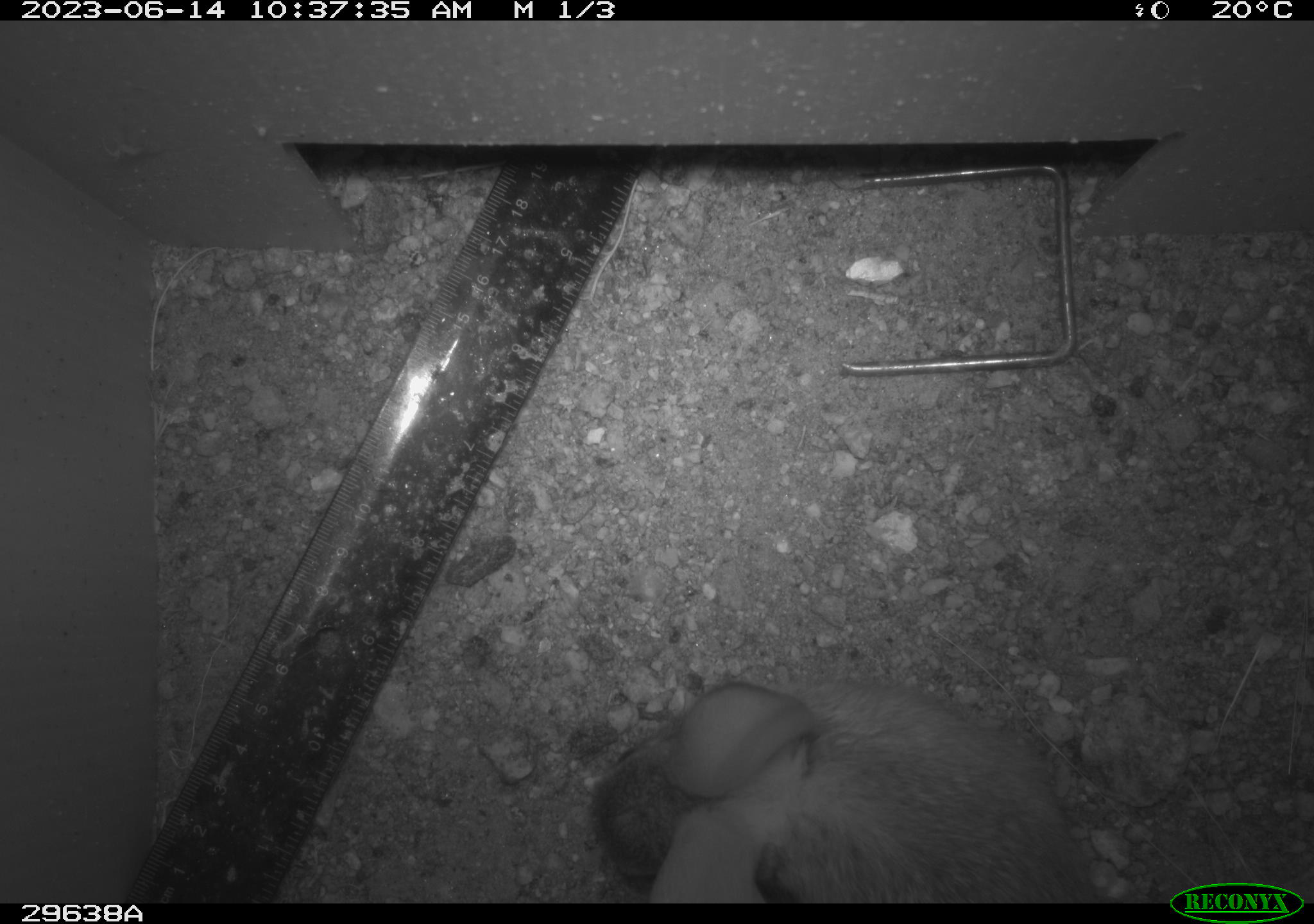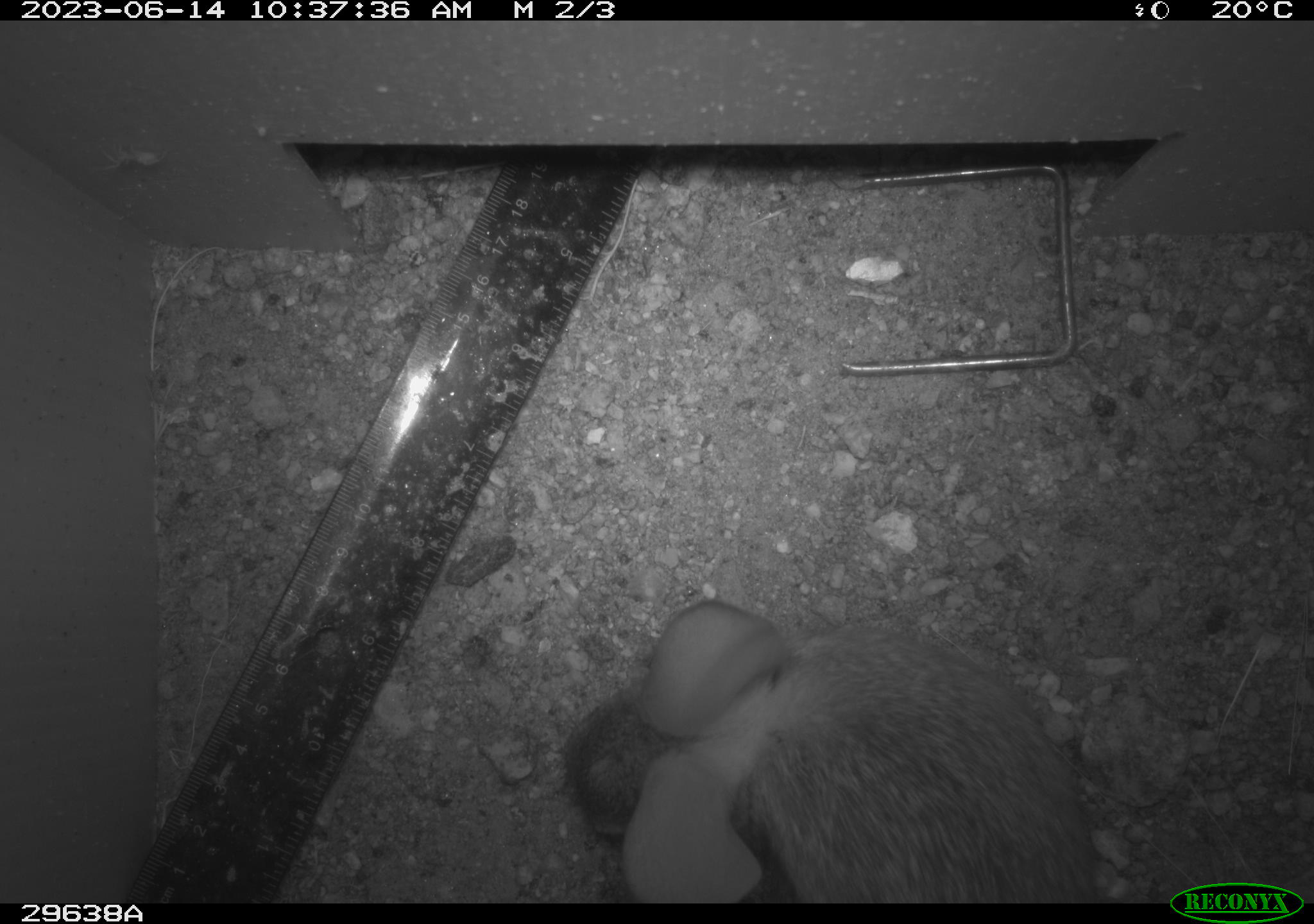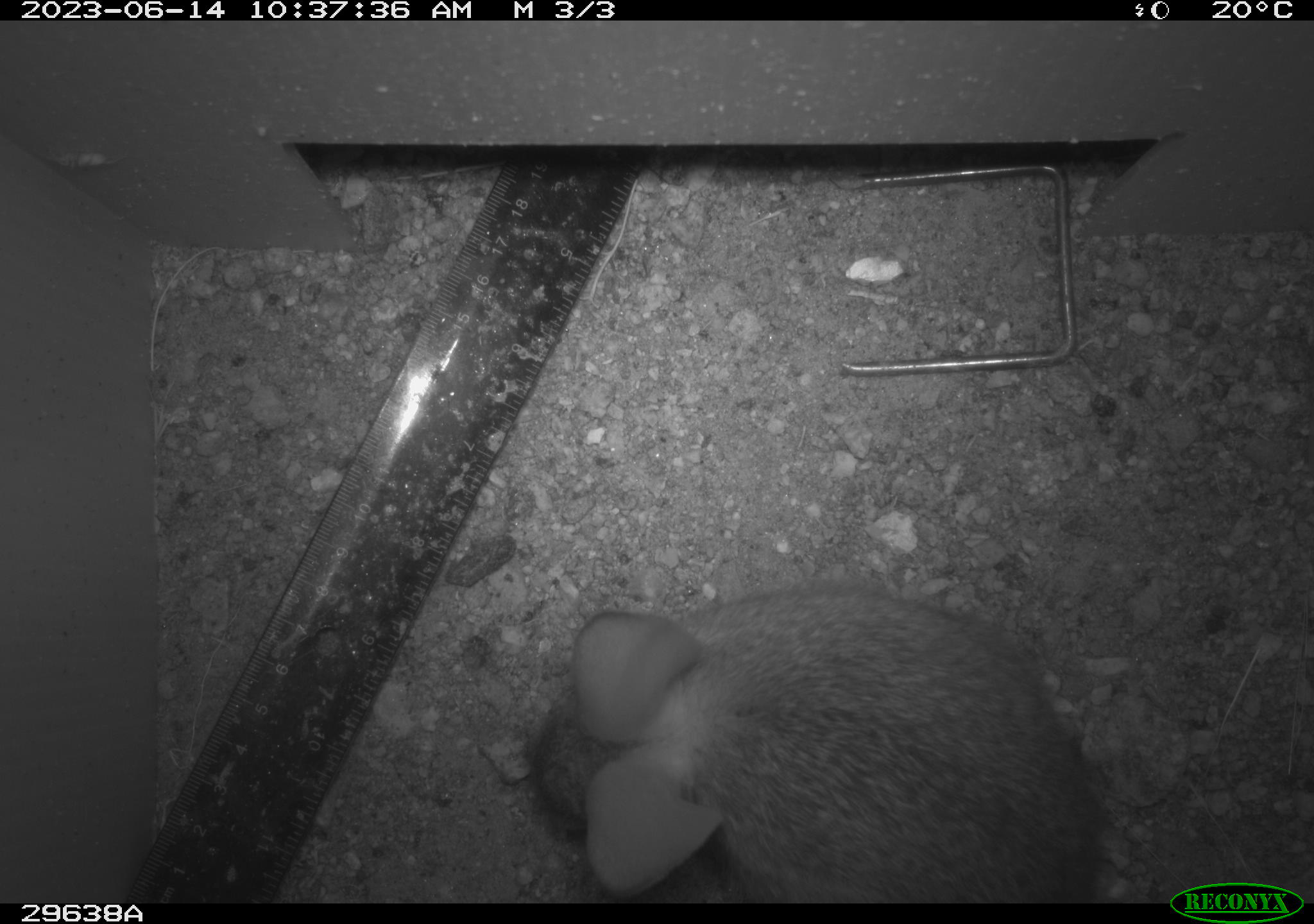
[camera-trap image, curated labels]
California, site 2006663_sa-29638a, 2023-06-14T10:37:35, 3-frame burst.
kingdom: Animalia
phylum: Chordata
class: Mammalia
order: Lagomorpha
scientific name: Lagomorpha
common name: hares, rabbits, and pikas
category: lagomorpha order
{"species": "lagomorpha order (hares, rabbits, and pikas) (Lagomorpha)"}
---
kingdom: Animalia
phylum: Chordata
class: Mammalia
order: Rodentia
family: Cricetidae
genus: Neotoma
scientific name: Neotoma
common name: pack rat or woodrat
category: neotoma species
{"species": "neotoma species (pack rat or woodrat) (Neotoma)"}